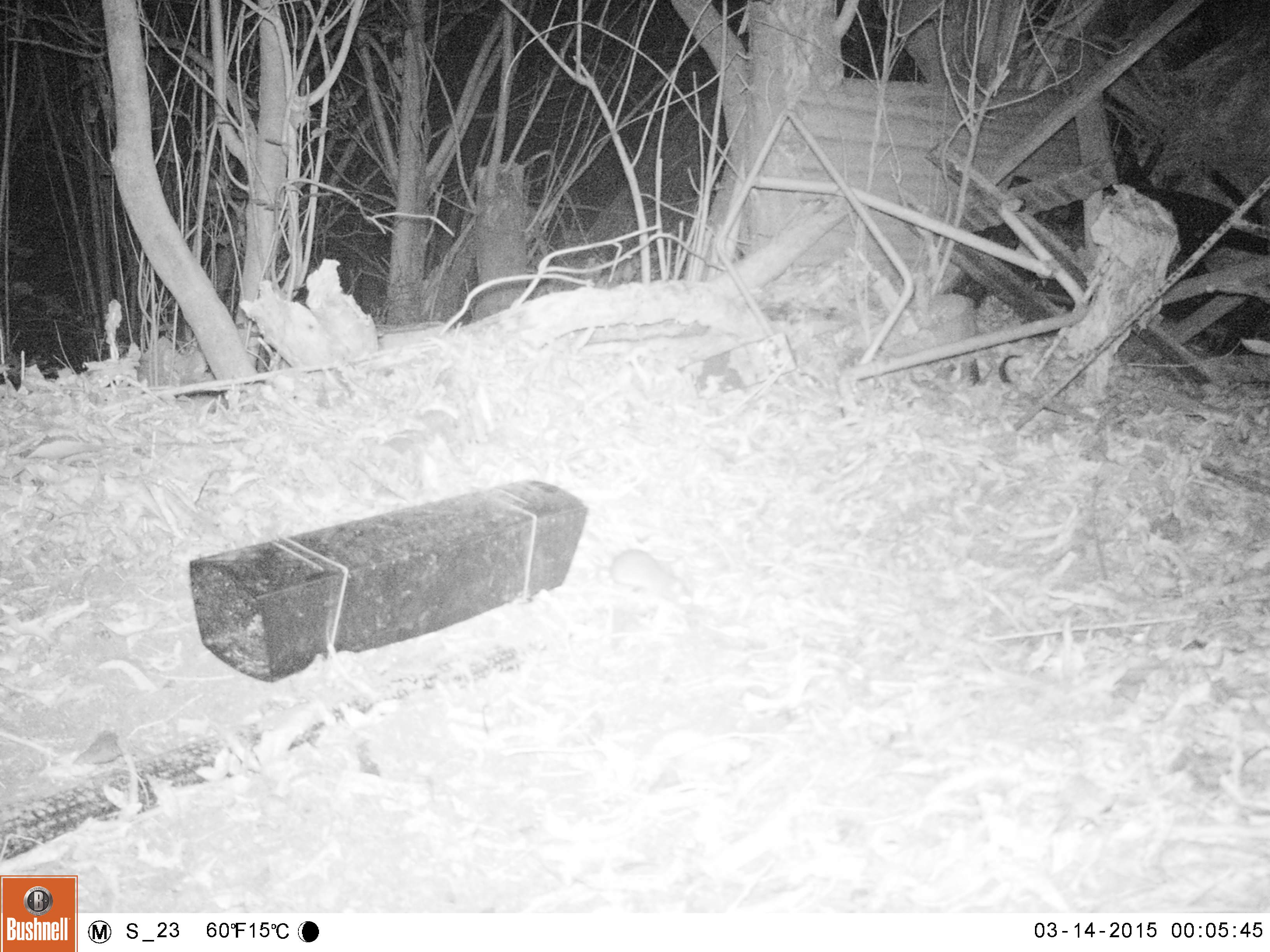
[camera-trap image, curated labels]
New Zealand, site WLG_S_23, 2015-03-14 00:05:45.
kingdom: Animalia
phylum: Chordata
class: Mammalia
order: Rodentia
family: Muridae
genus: Rattus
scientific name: Rattus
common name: rat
Rat (Rattus).